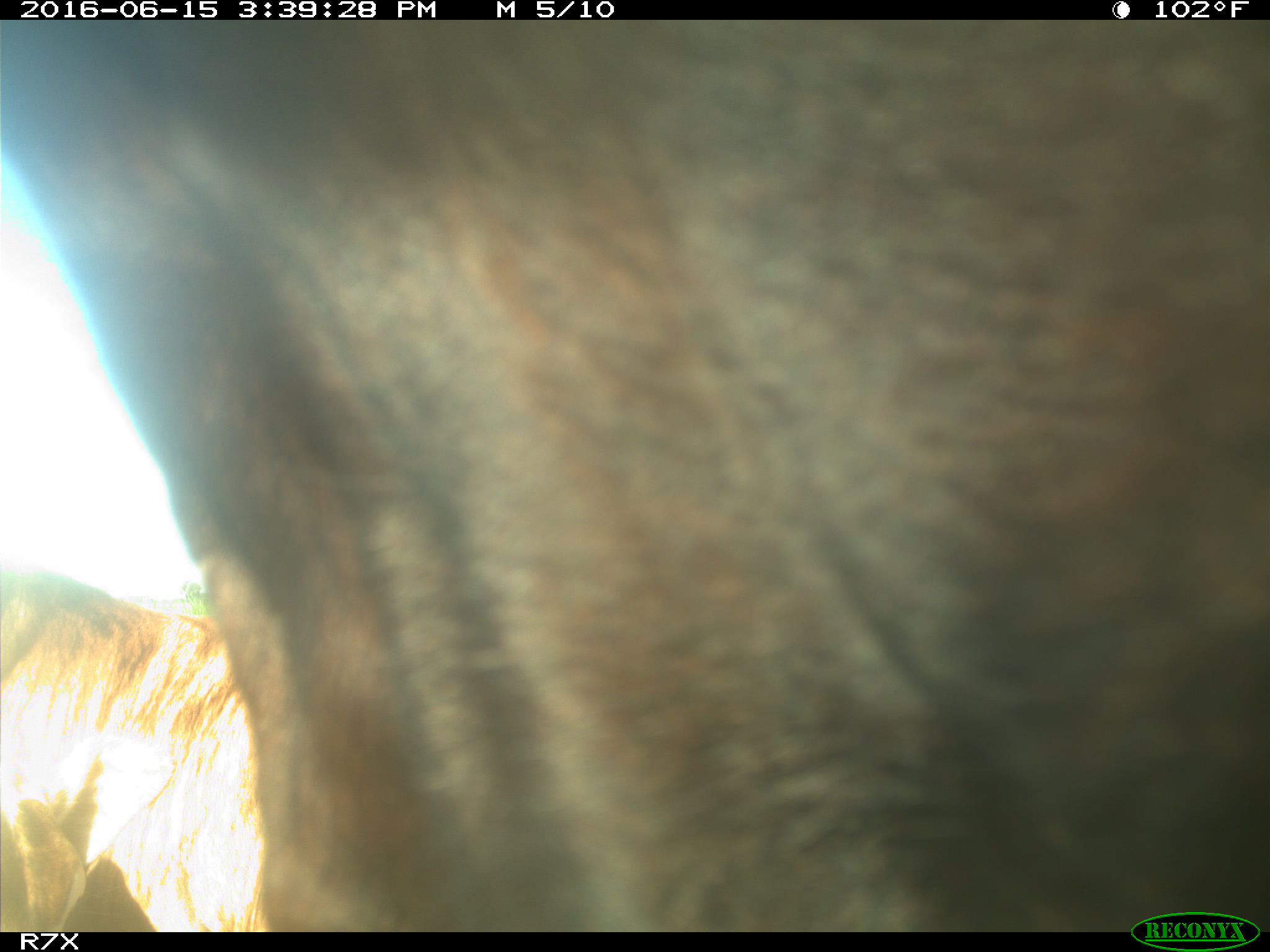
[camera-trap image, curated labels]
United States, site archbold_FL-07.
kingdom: Animalia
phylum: Chordata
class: Mammalia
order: Artiodactyla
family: Bovidae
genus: Bos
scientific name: Bos taurus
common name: domestic cow